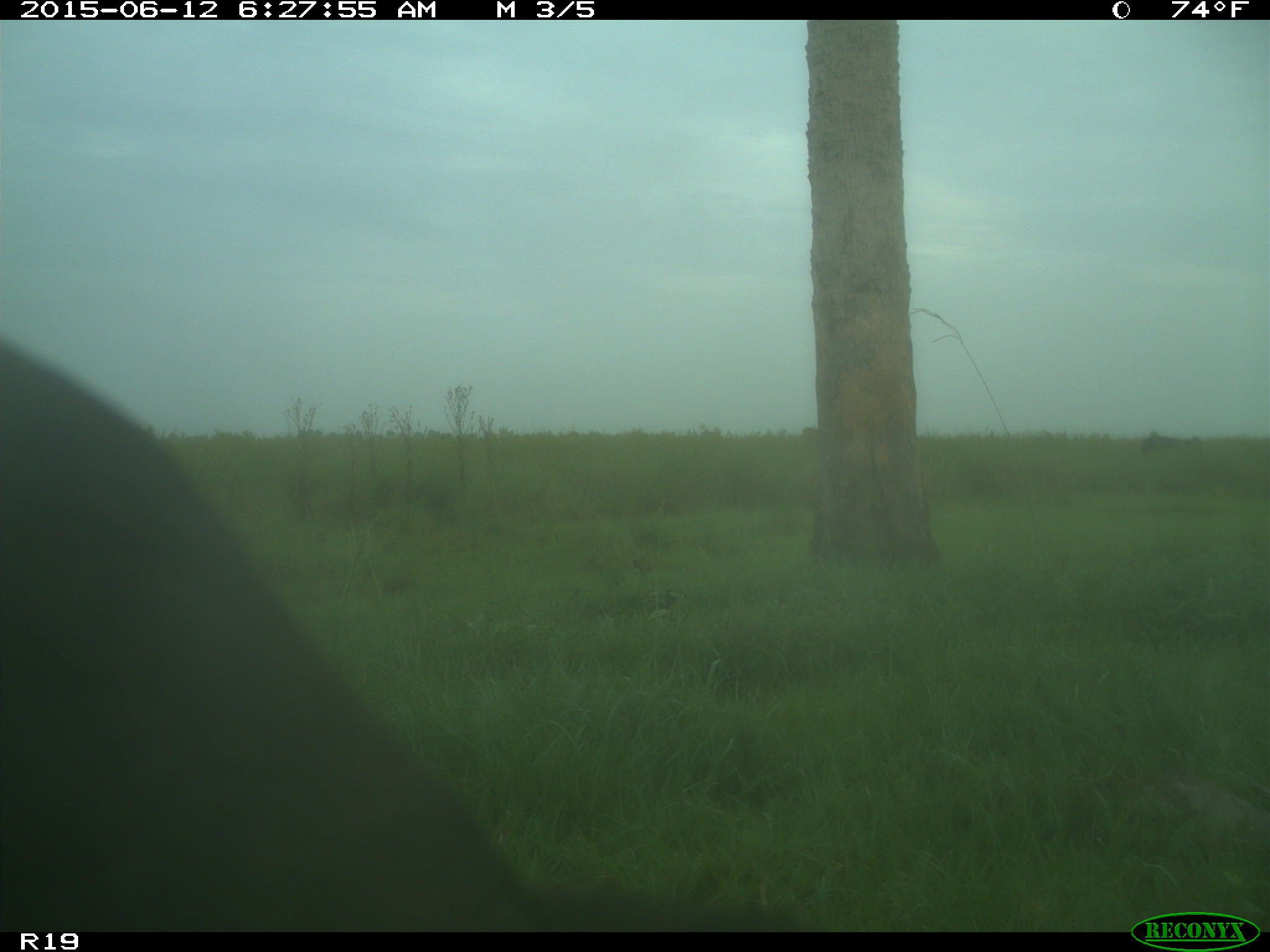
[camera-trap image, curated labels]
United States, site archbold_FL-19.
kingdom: Animalia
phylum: Chordata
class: Mammalia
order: Artiodactyla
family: Bovidae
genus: Bos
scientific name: Bos taurus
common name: domestic cow